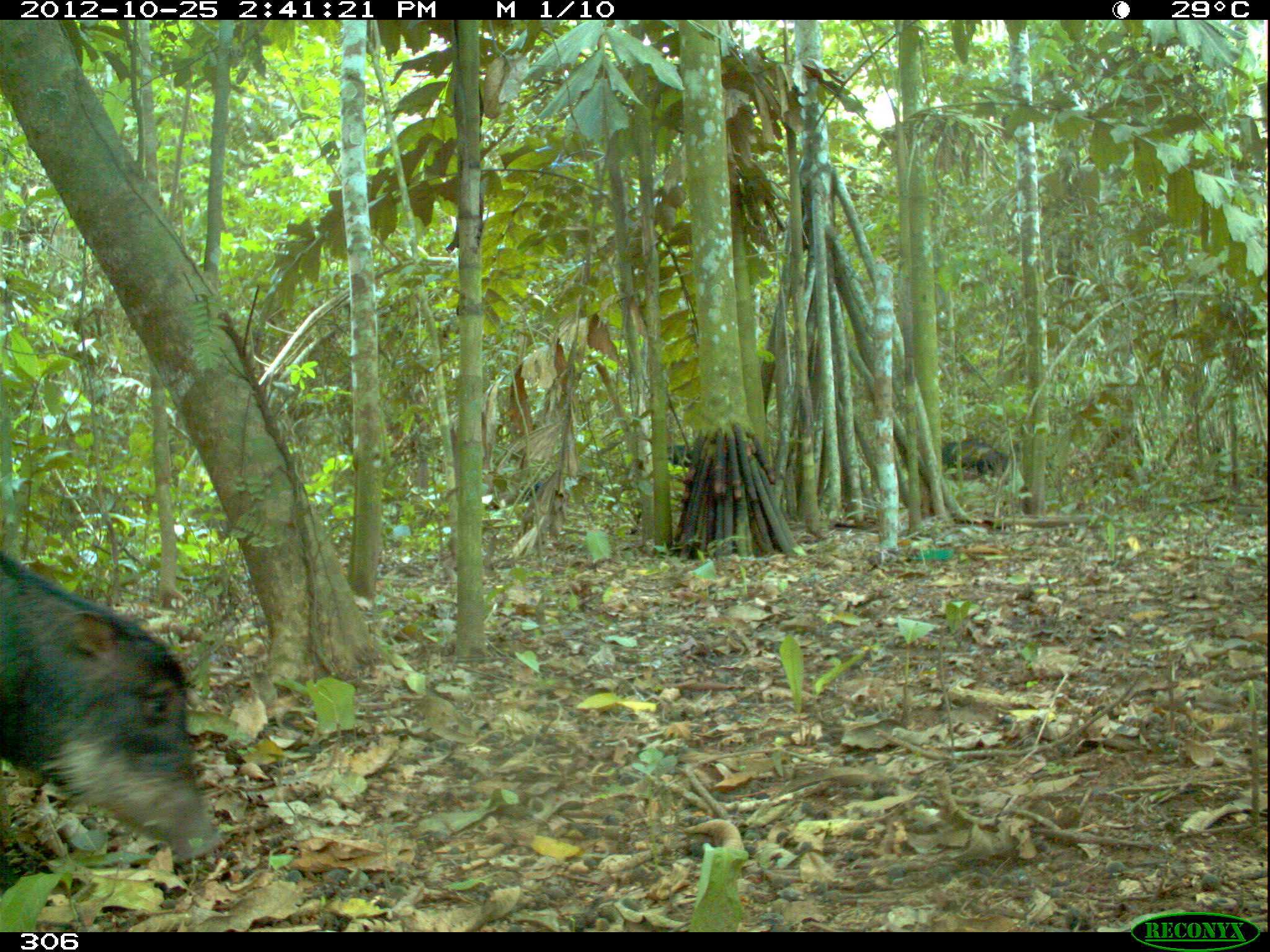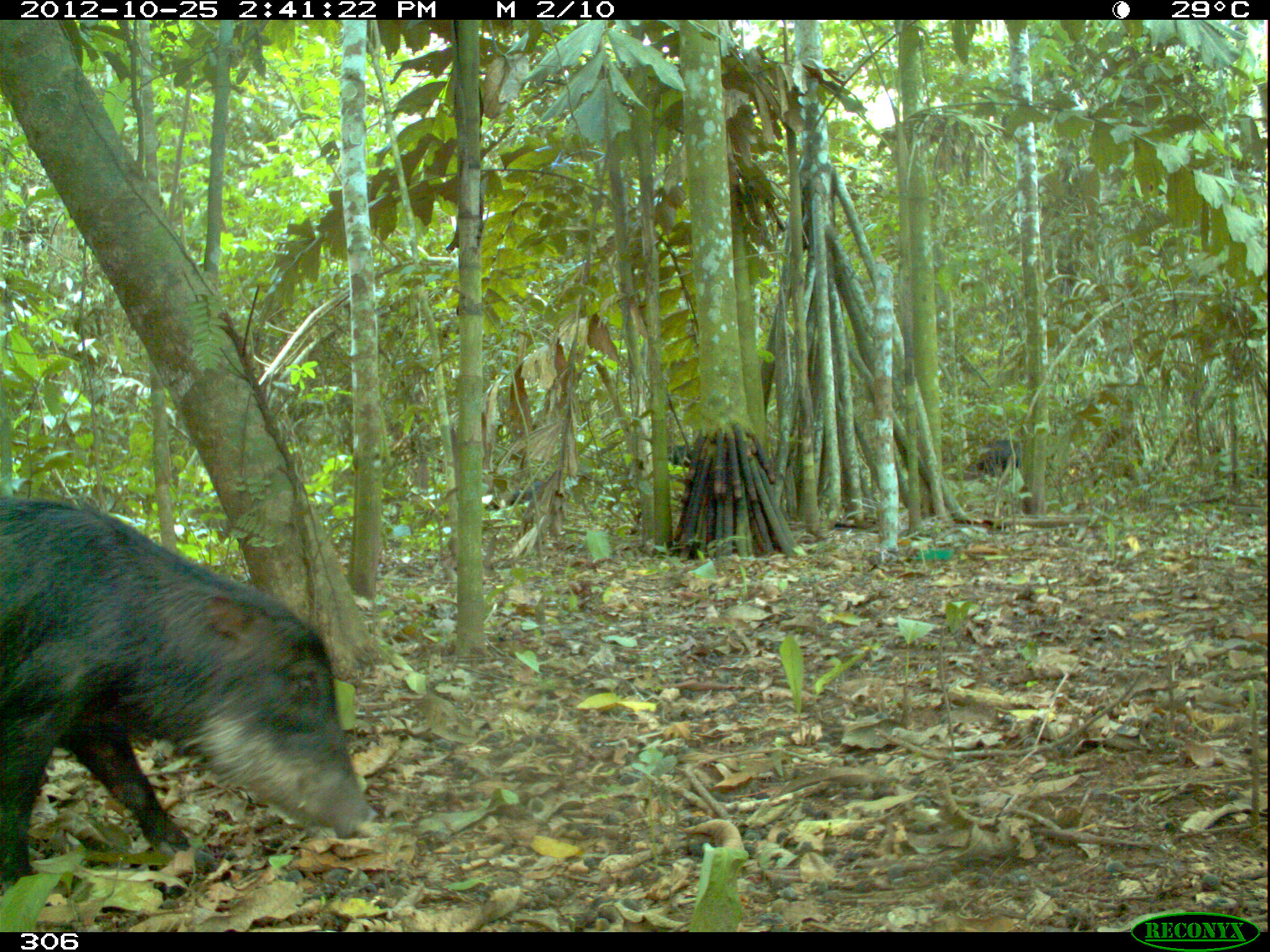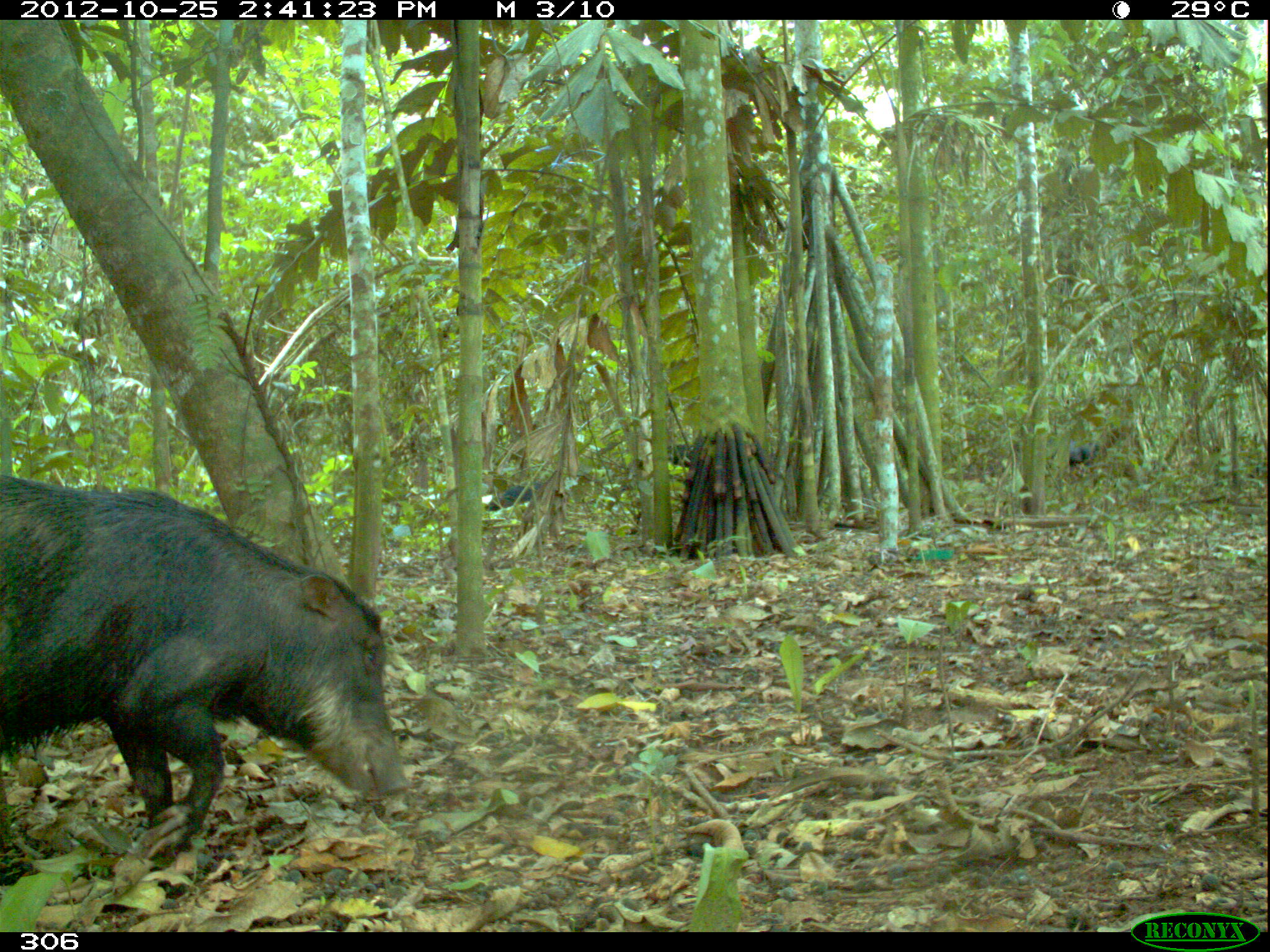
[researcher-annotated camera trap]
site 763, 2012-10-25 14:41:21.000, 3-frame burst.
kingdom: Animalia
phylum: Chordata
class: Mammalia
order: Artiodactyla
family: Tayassuidae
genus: Tayassu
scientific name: Tayassu pecari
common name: white-lipped peccary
Tayassu pecari (white-lipped peccary).